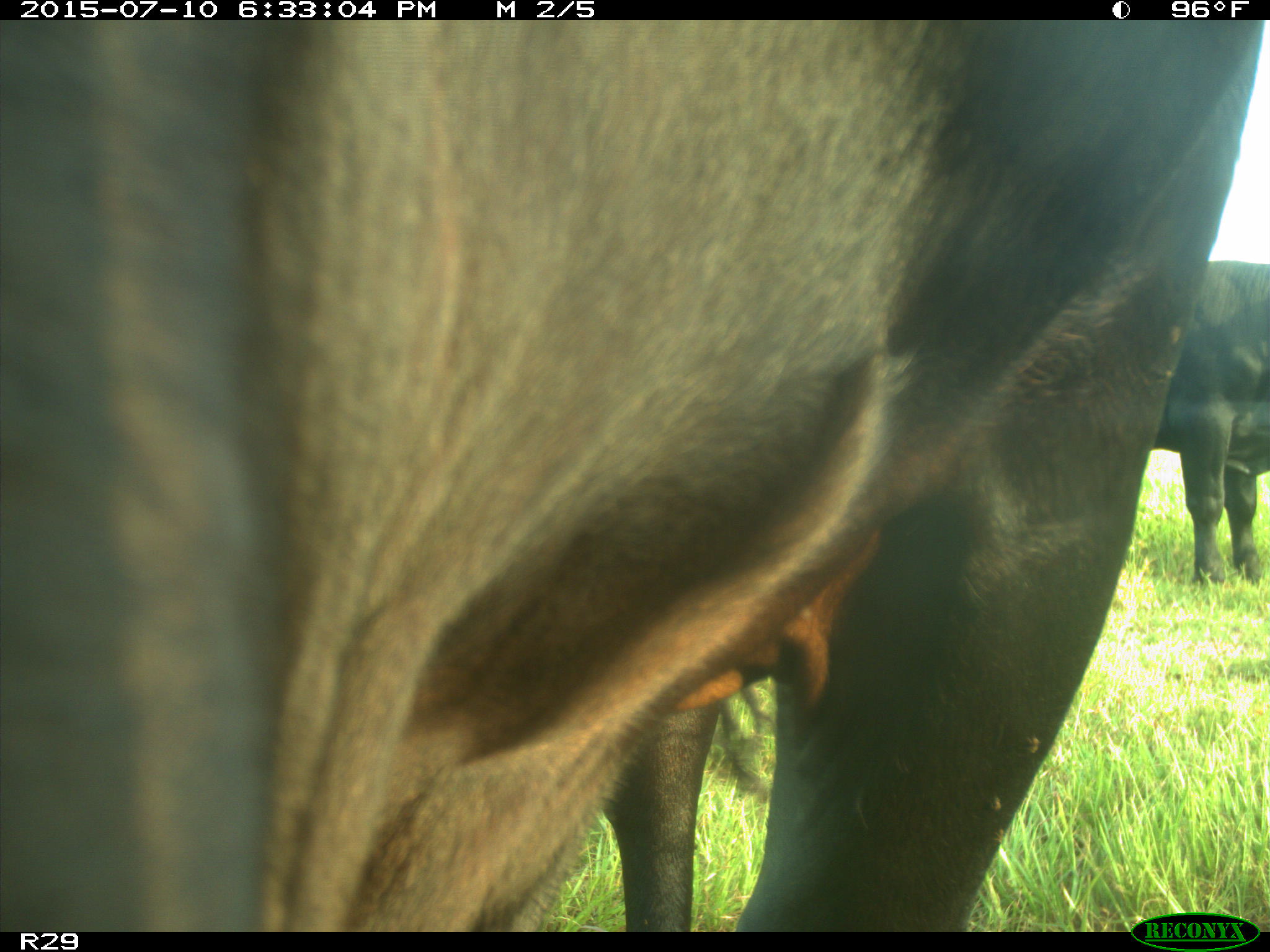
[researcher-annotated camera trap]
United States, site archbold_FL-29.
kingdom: Animalia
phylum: Chordata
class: Mammalia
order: Artiodactyla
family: Bovidae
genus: Bos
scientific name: Bos taurus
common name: domestic cow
Bos taurus (domestic cow).